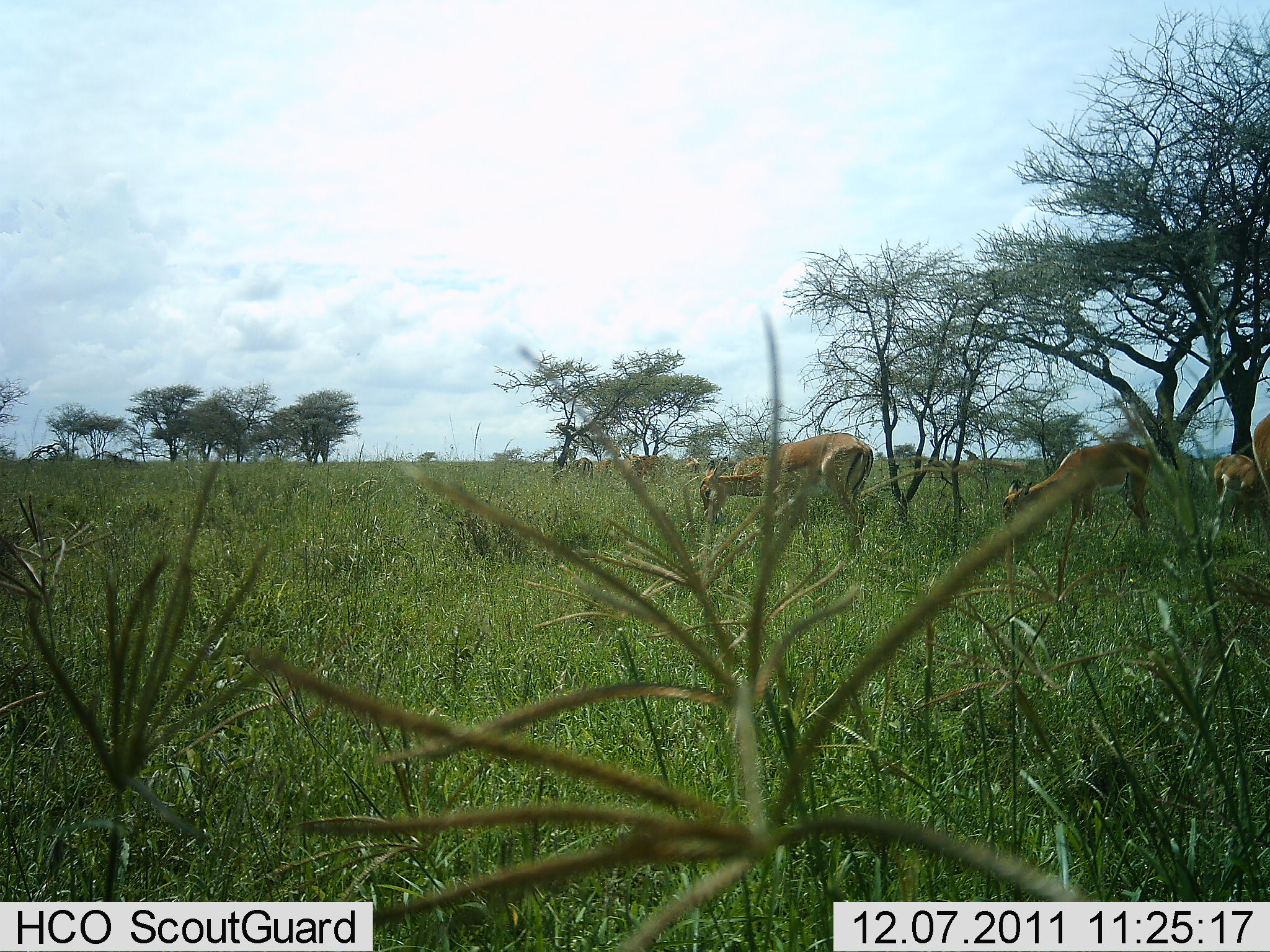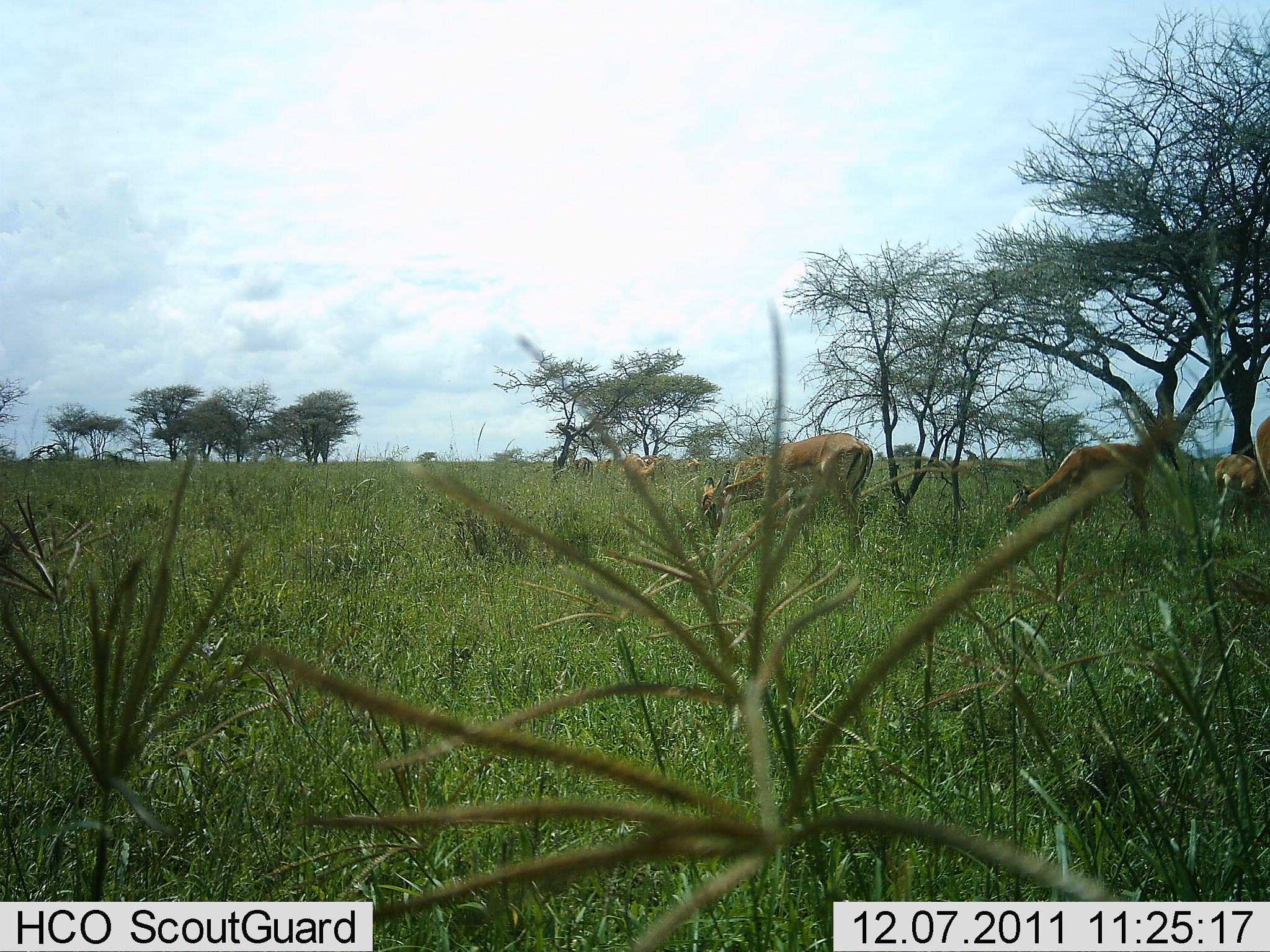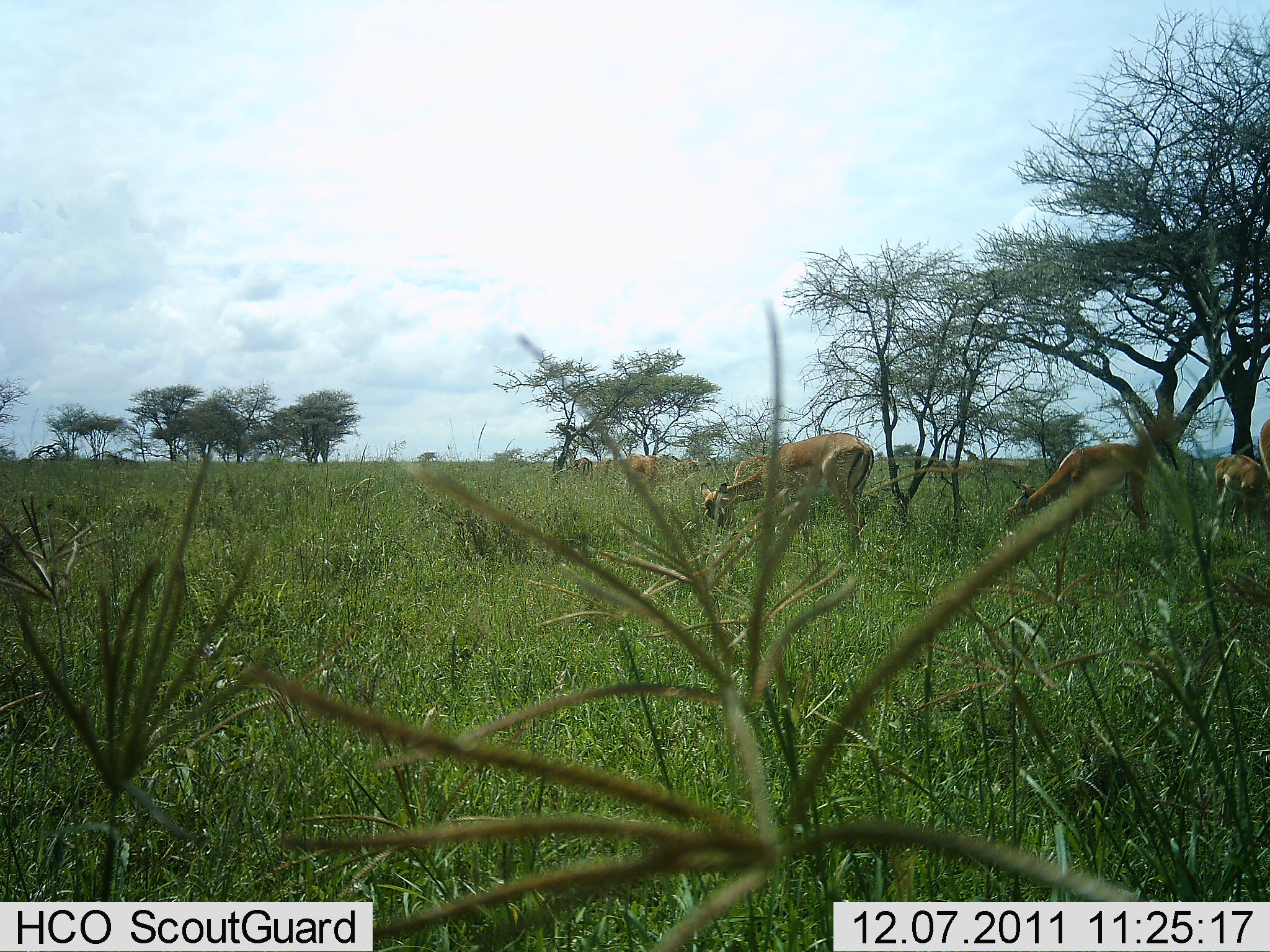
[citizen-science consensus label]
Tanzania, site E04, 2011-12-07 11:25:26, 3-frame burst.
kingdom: Animalia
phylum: Chordata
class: Mammalia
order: Artiodactyla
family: Bovidae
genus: Aepyceros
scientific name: Aepyceros melampus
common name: impala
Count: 5.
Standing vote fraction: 44%.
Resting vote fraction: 0%.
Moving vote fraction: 0%.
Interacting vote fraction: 0%.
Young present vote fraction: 0%.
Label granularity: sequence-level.